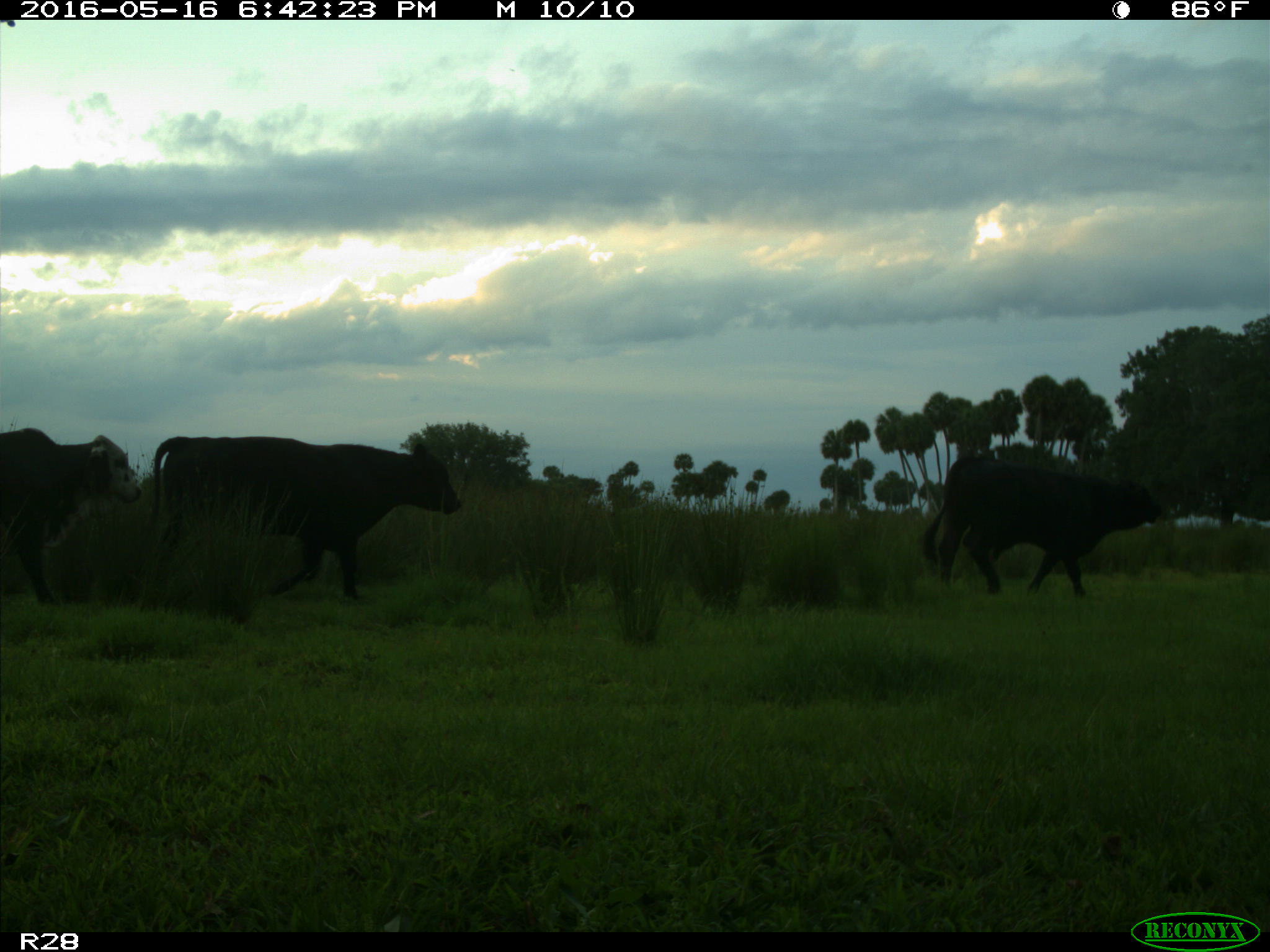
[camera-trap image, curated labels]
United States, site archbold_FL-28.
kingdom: Animalia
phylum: Chordata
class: Mammalia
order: Artiodactyla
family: Bovidae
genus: Bos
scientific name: Bos taurus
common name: domestic cow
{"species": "Bos taurus (domestic cow)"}